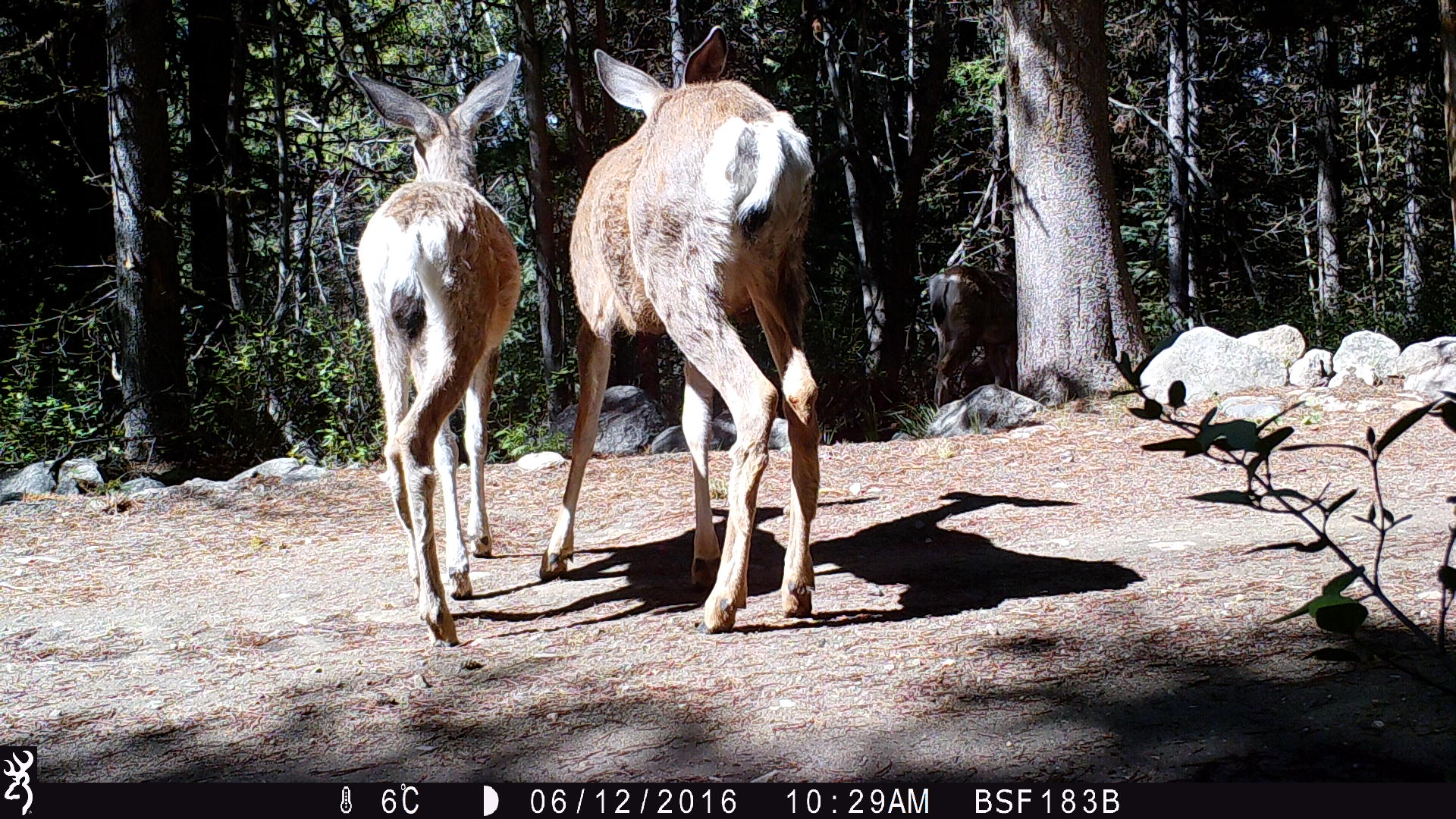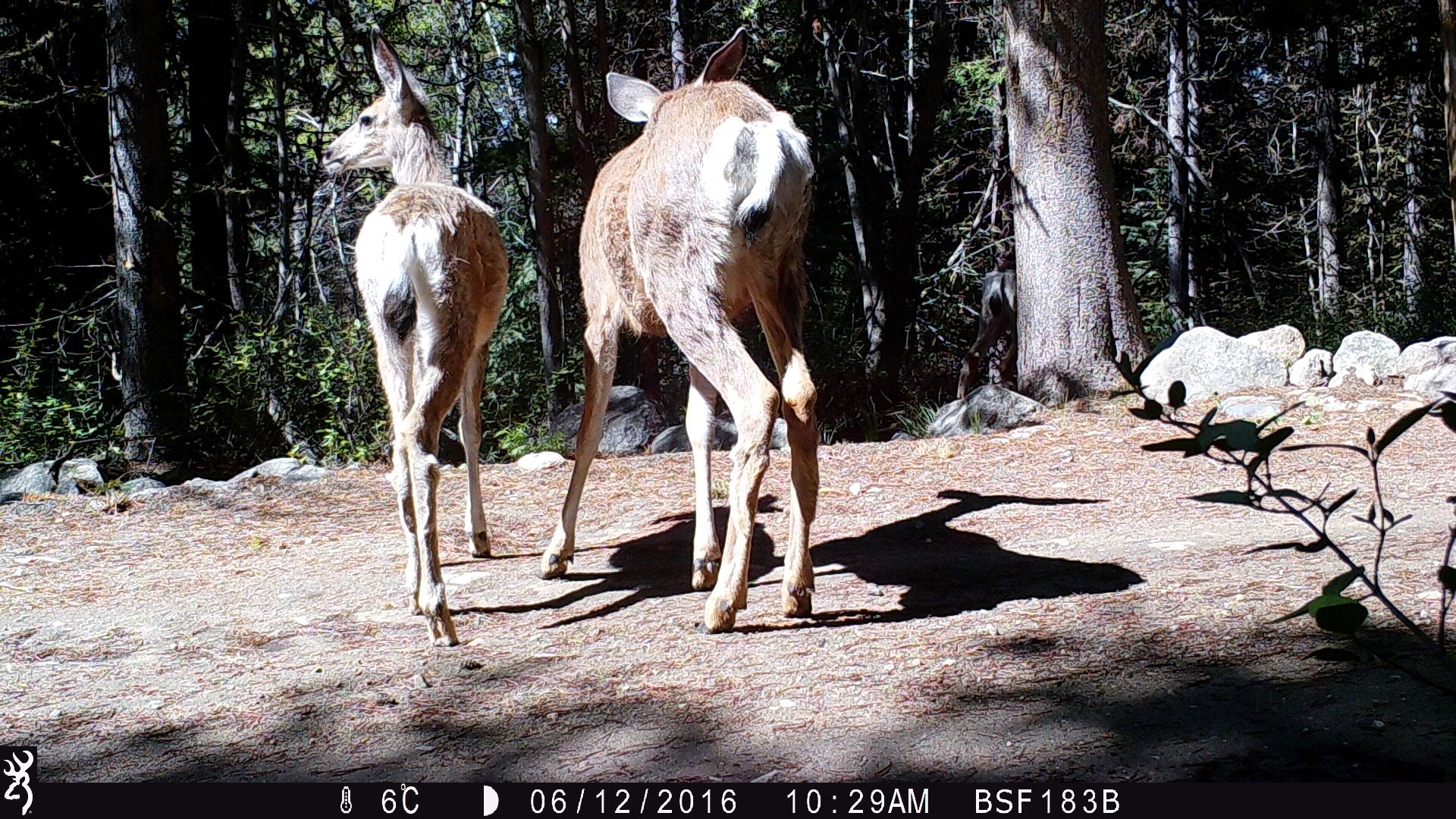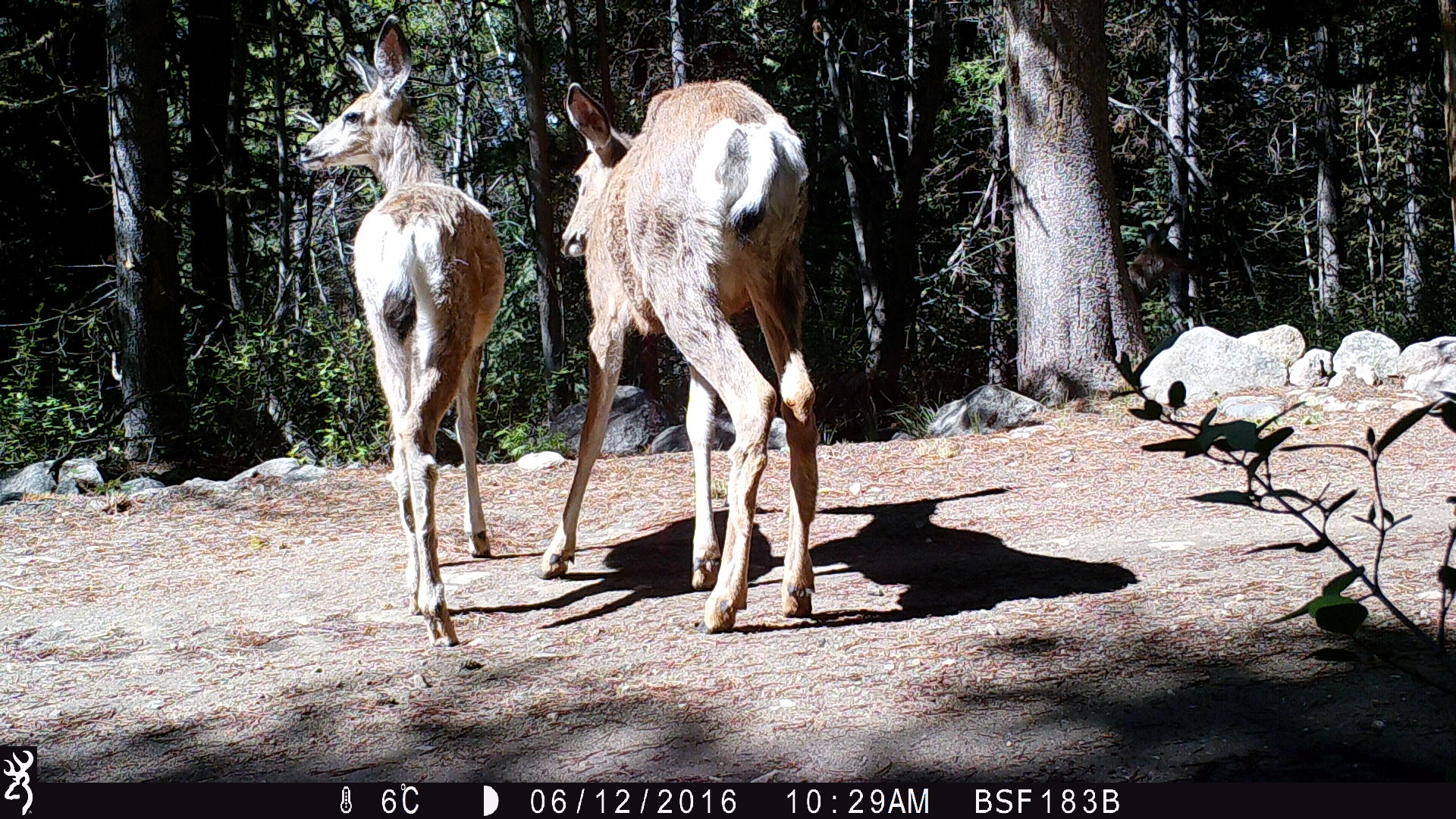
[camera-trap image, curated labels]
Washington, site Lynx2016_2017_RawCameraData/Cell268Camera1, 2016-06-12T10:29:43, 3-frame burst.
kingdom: Animalia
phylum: Chordata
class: Mammalia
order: Artiodactyla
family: Cervidae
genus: Odocoileus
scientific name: Odocoileus hemionus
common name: mule deer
Odocoileus hemionus (mule deer). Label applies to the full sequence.